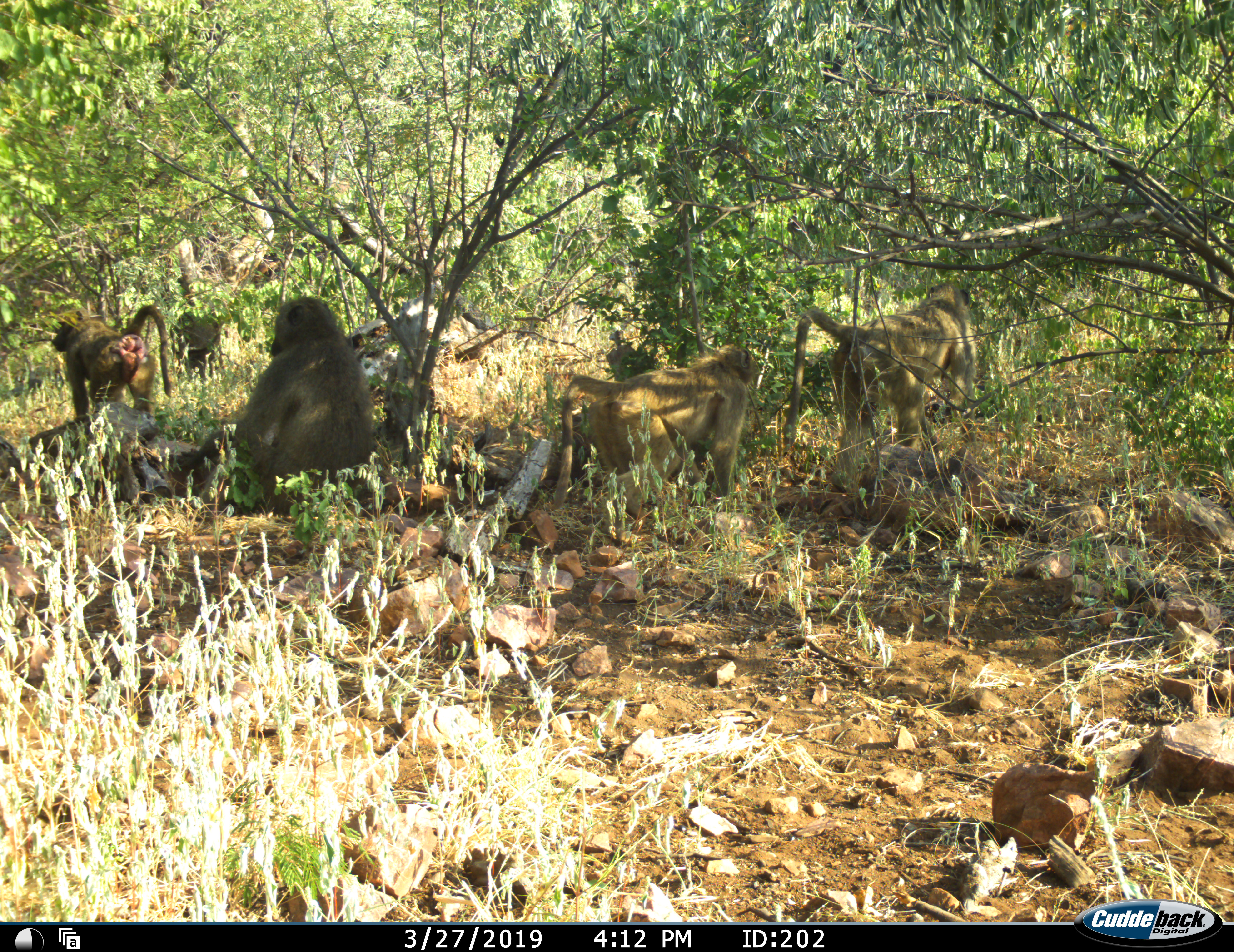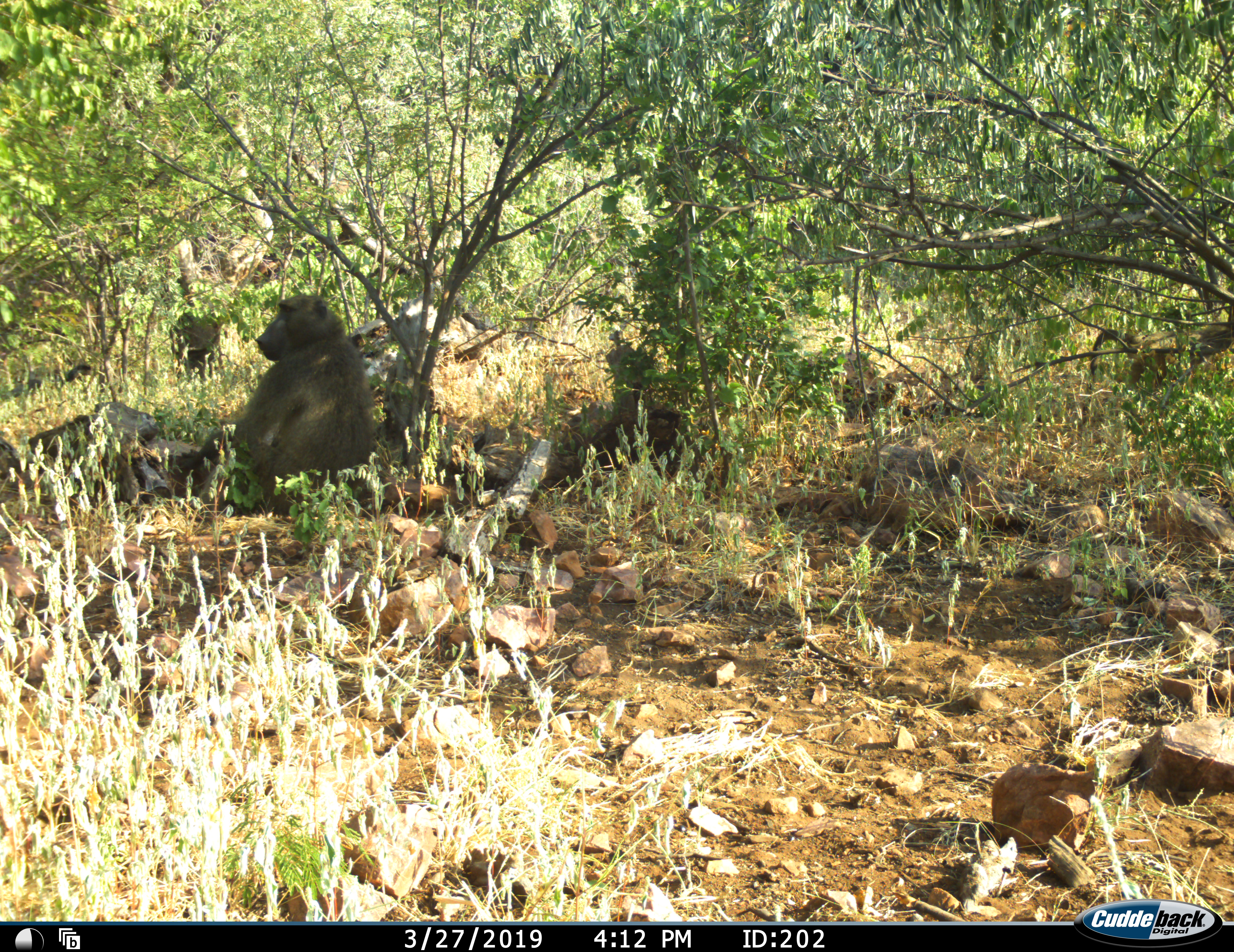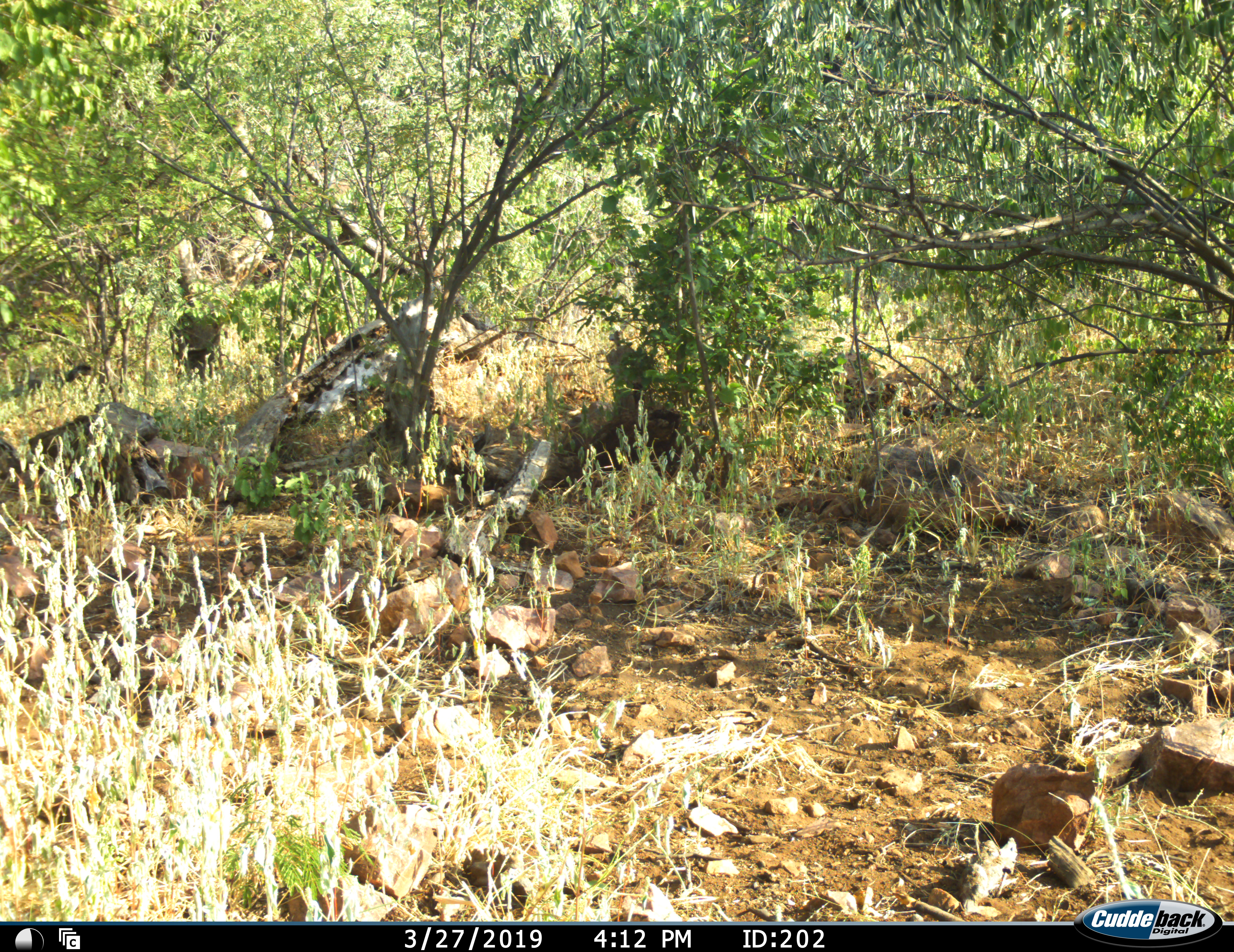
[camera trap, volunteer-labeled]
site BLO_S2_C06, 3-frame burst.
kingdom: Animalia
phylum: Chordata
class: Mammalia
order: Primates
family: Cercopithecidae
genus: Papio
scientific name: Papio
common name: baboon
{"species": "baboon (Papio)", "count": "4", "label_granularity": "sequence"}